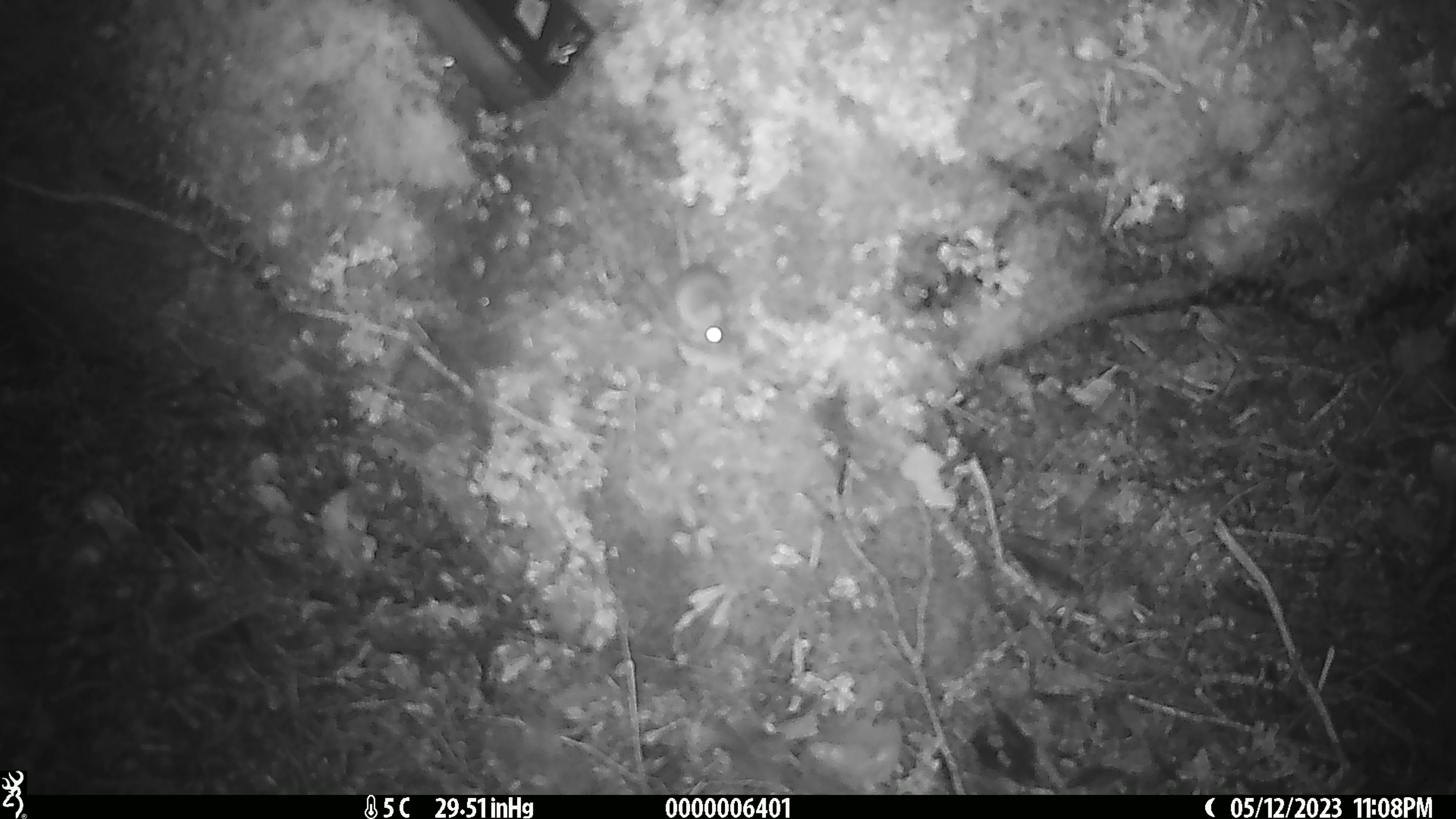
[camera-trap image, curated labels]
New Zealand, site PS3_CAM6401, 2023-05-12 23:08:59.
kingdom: Animalia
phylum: Chordata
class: Mammalia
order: Rodentia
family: Muridae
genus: Mus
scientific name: Mus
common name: mouse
Mouse (Mus).